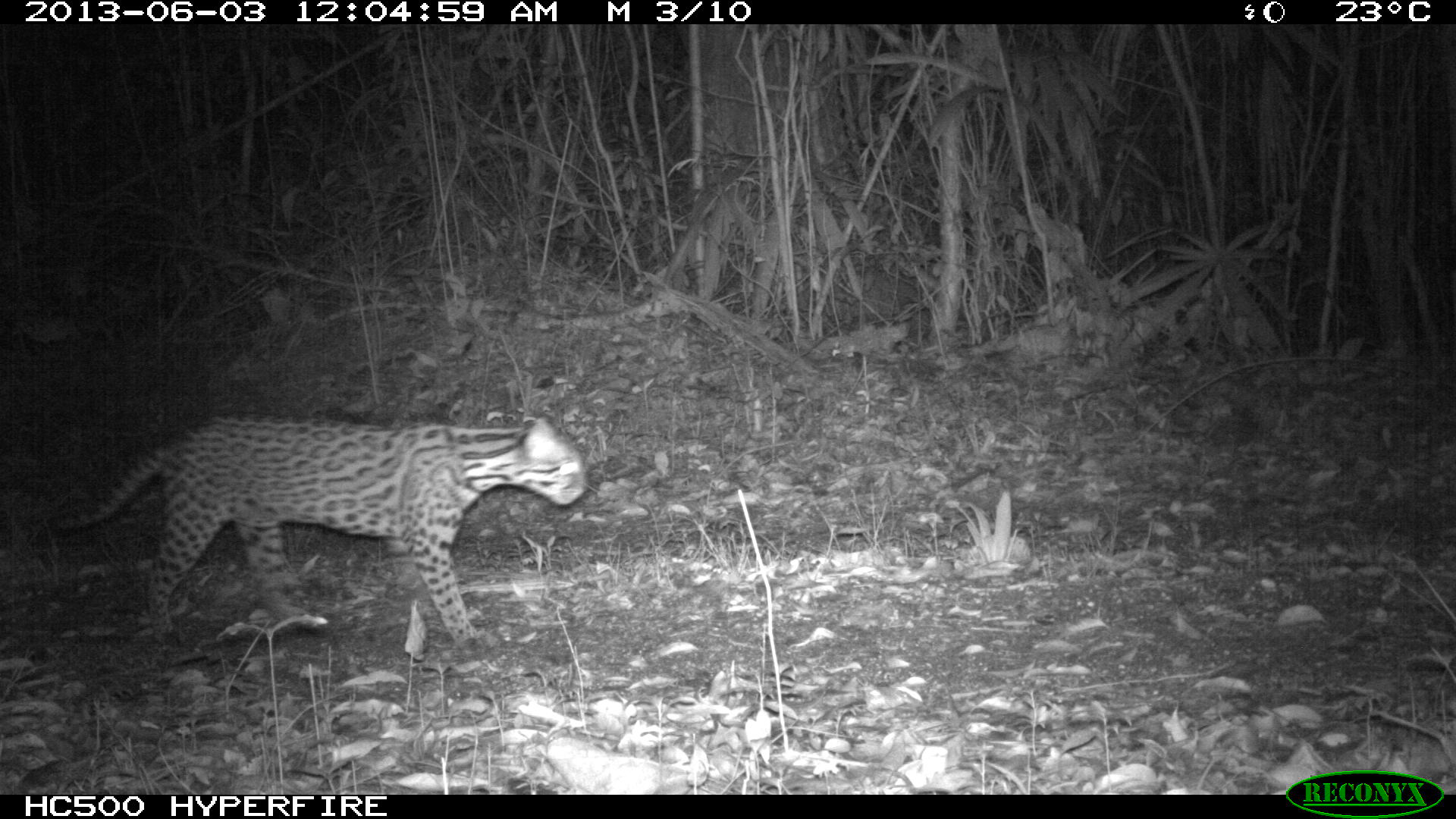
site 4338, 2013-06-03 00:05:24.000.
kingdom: Animalia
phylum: Chordata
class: Mammalia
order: Carnivora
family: Felidae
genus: Leopardus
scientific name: Leopardus pardalis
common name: ocelot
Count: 1.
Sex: female.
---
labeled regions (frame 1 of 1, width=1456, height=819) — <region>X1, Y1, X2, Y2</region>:
leopardus pardalis: <region>52, 410, 583, 655</region>